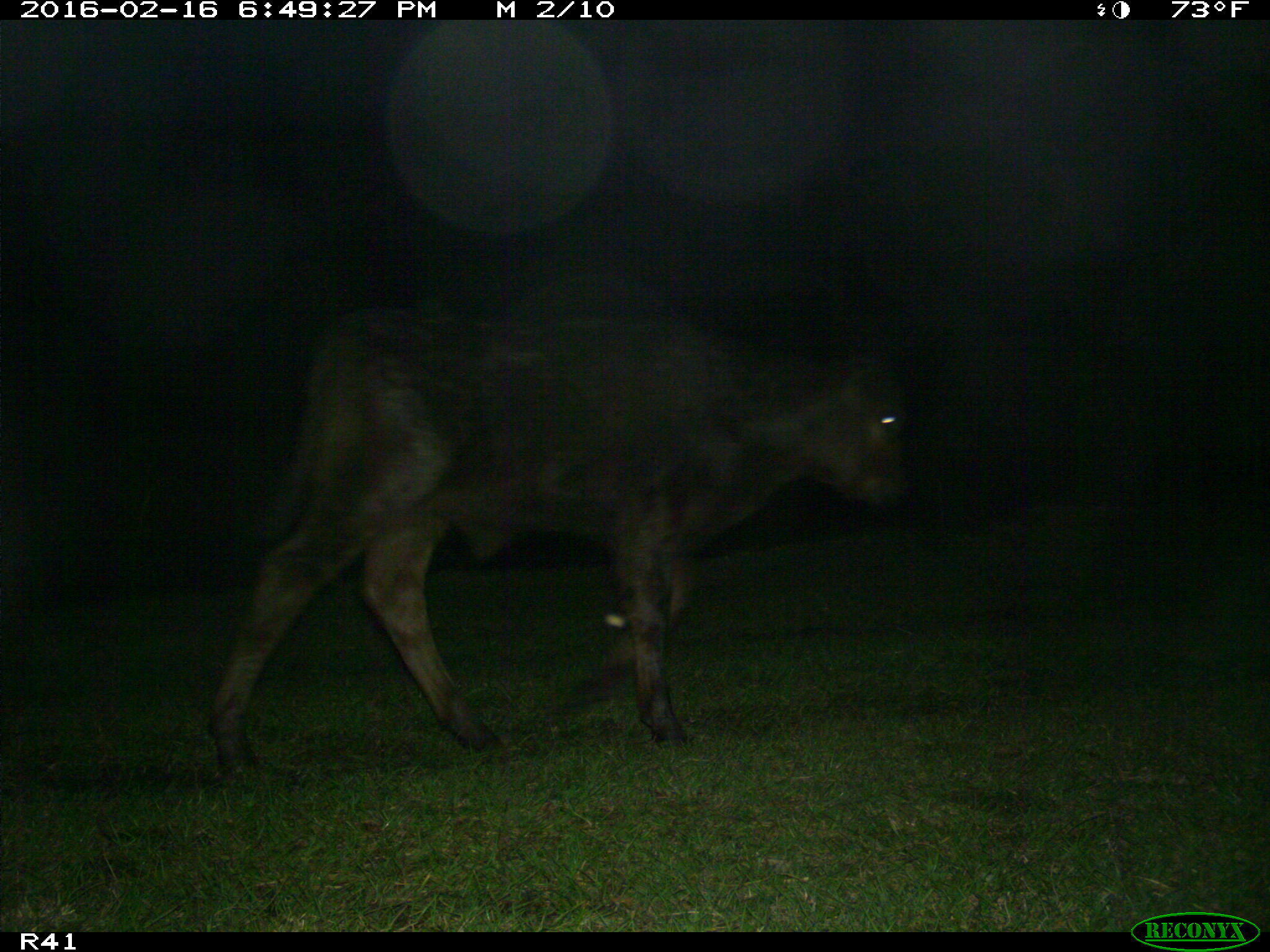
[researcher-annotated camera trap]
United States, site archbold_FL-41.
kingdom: Animalia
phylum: Chordata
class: Mammalia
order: Artiodactyla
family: Bovidae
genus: Bos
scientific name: Bos taurus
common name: domestic cow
Bos taurus (domestic cow).